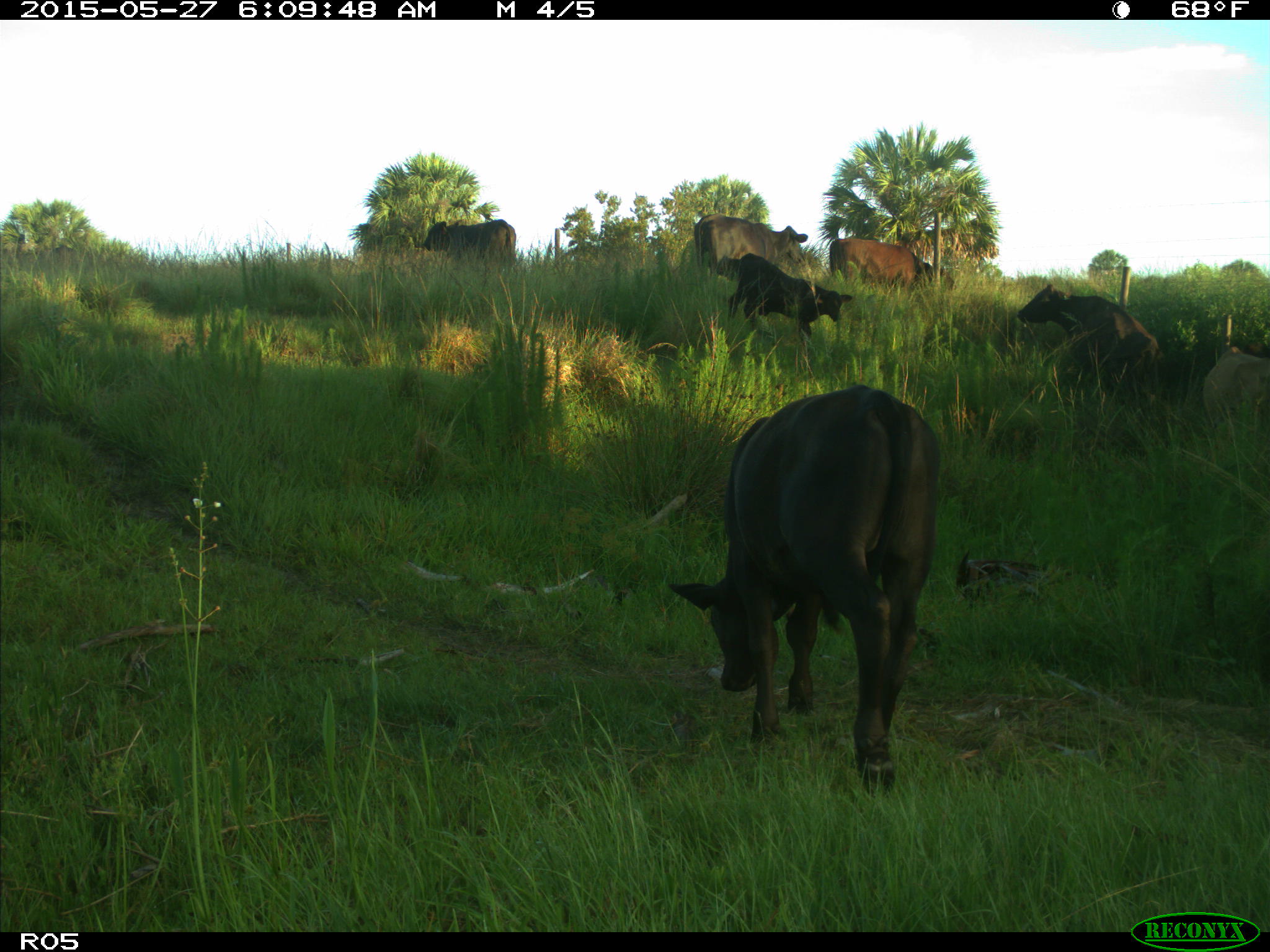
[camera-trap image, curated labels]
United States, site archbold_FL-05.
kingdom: Animalia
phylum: Chordata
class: Mammalia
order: Artiodactyla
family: Bovidae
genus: Bos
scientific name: Bos taurus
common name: domestic cow